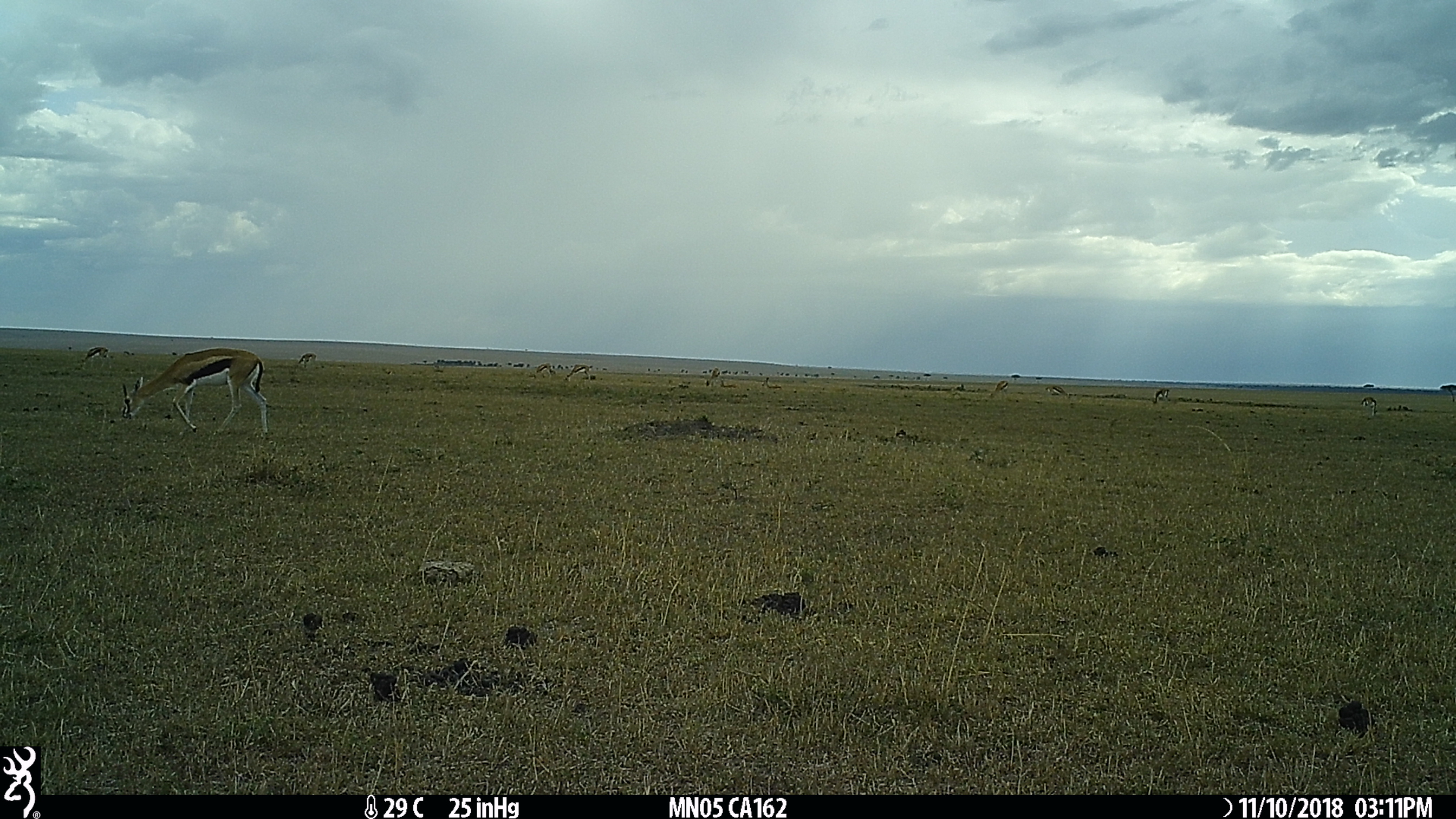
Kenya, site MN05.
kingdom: Animalia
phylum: Chordata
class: Mammalia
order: Artiodactyla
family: Bovidae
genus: Eudorcas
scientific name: Eudorcas thomsonii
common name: thomon's gazelle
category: gazelle thomsons